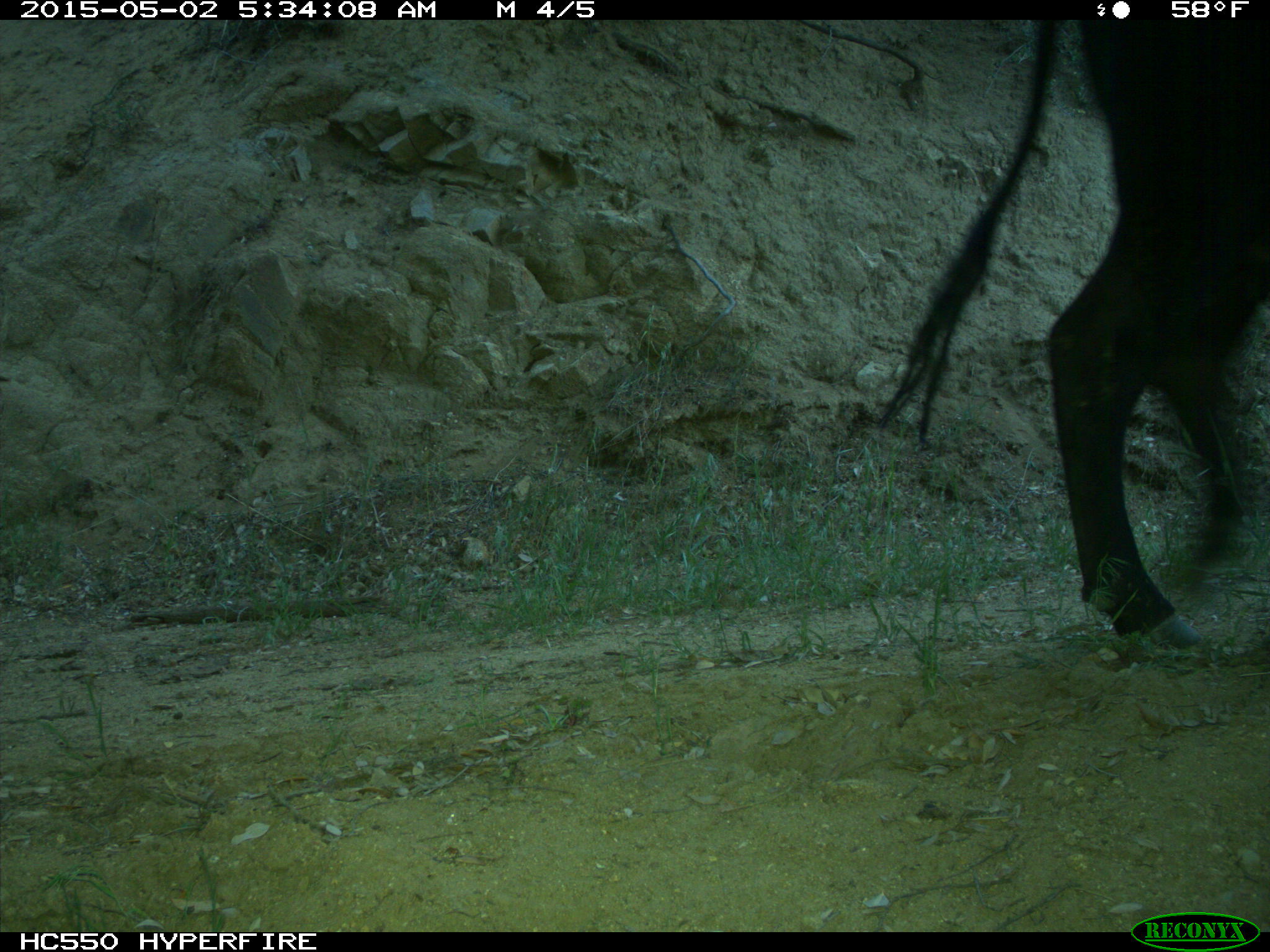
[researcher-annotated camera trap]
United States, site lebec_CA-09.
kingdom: Animalia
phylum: Chordata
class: Mammalia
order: Artiodactyla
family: Bovidae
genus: Bos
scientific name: Bos taurus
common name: domestic cow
Bos taurus (domestic cow).